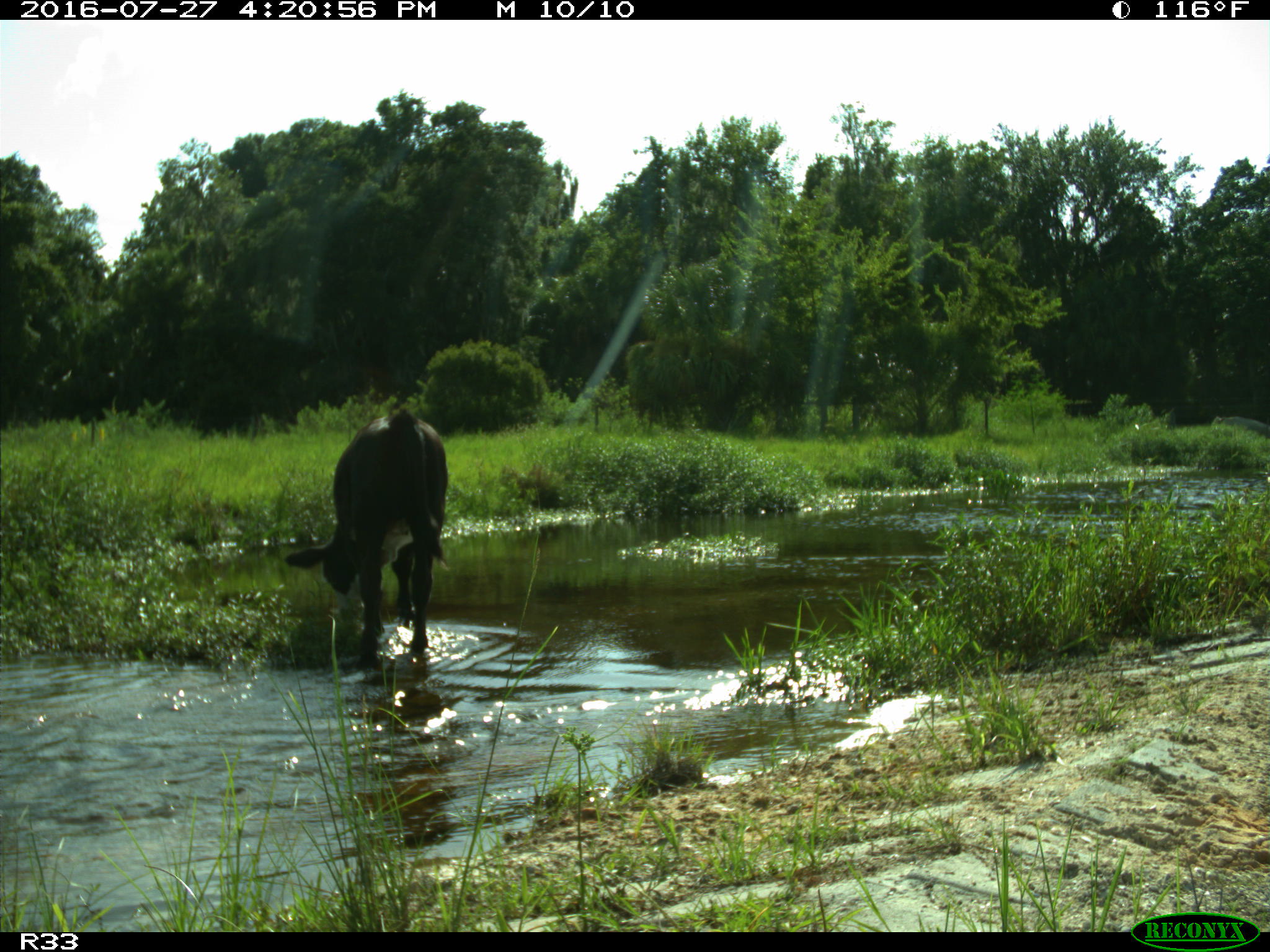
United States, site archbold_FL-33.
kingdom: Animalia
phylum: Chordata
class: Mammalia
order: Artiodactyla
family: Bovidae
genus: Bos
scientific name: Bos taurus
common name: domestic cow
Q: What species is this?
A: Bos taurus (domestic cow).